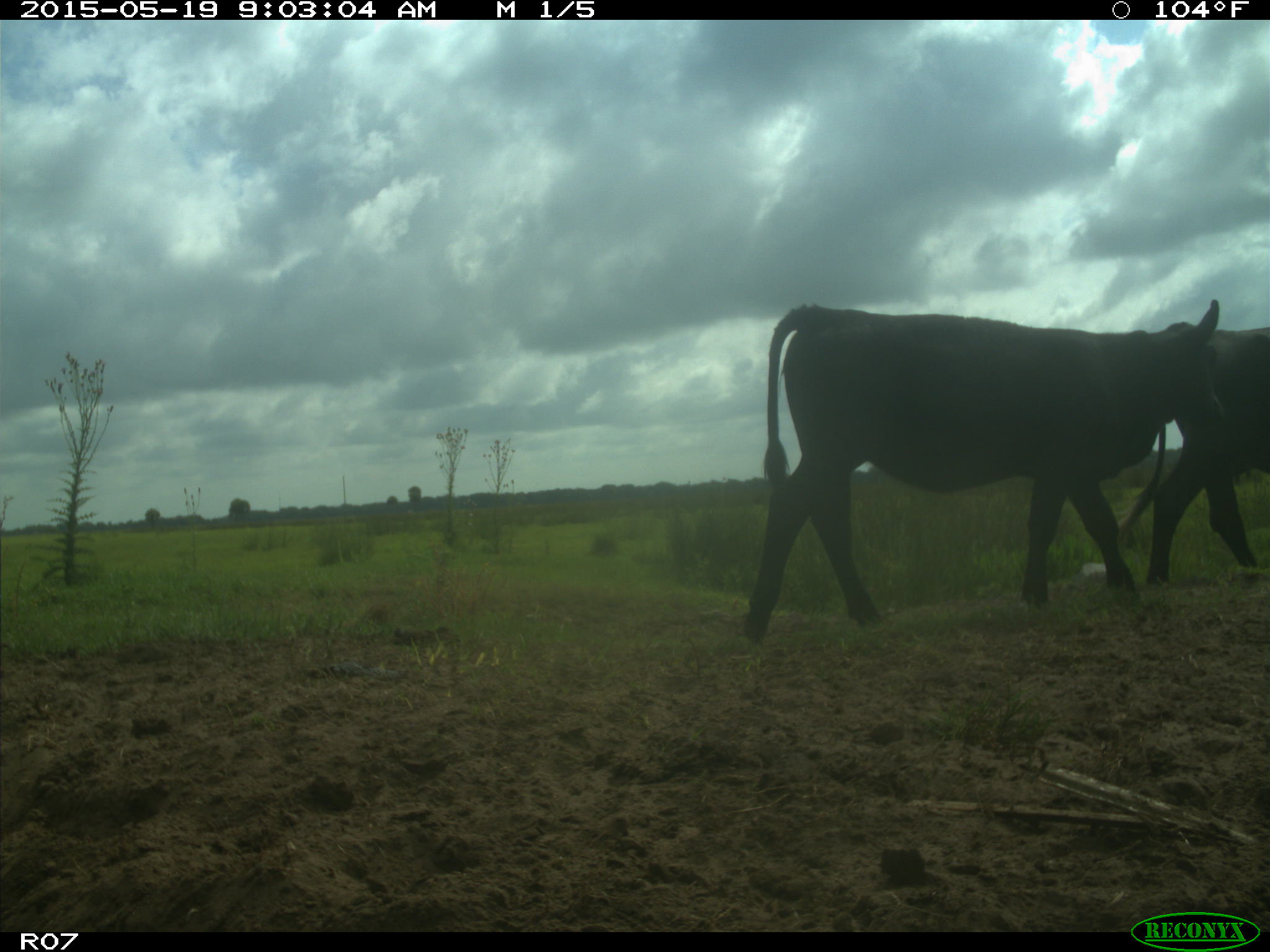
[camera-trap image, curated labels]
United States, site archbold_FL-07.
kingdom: Animalia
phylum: Chordata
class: Mammalia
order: Artiodactyla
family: Bovidae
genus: Bos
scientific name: Bos taurus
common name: domestic cow